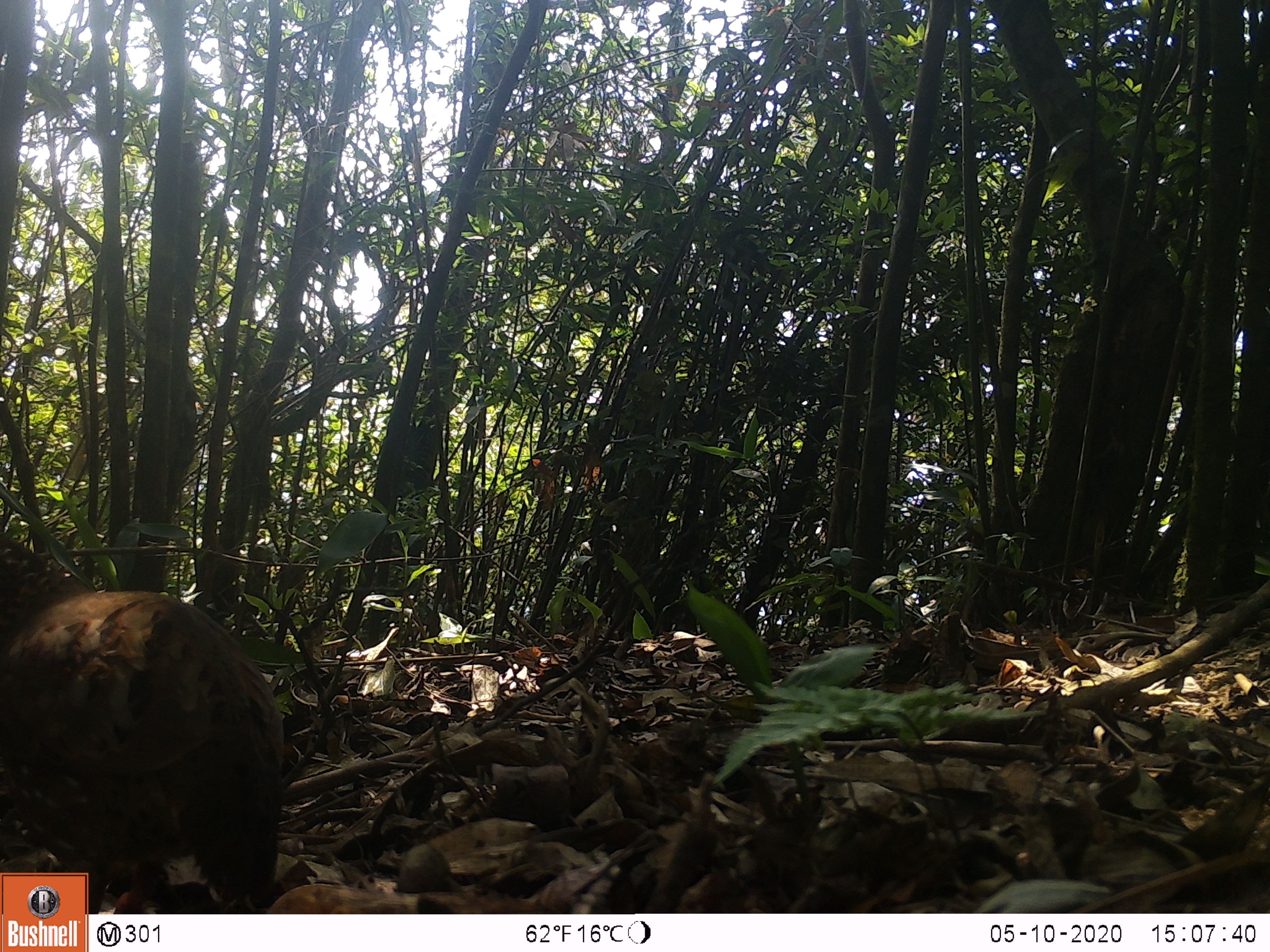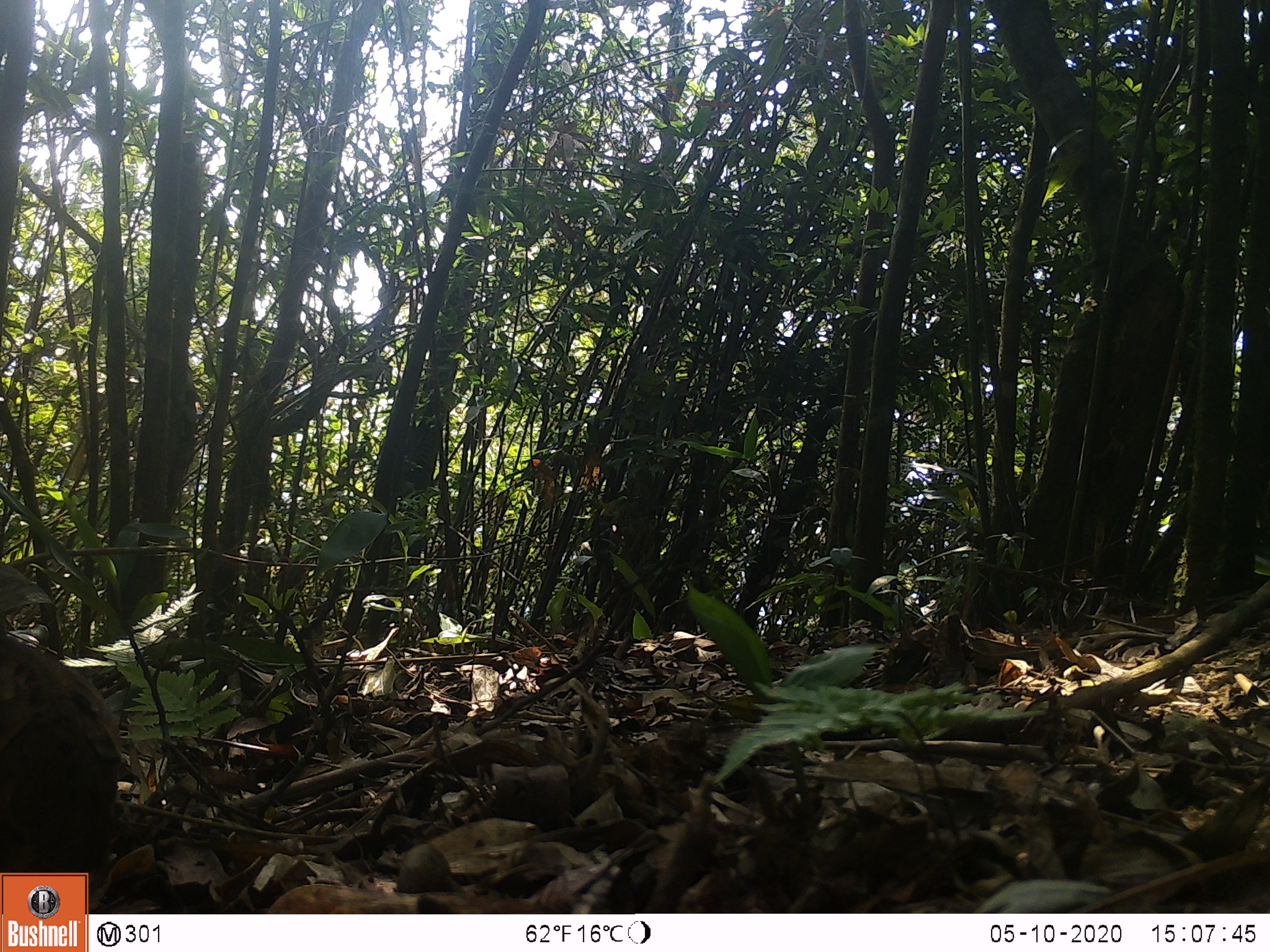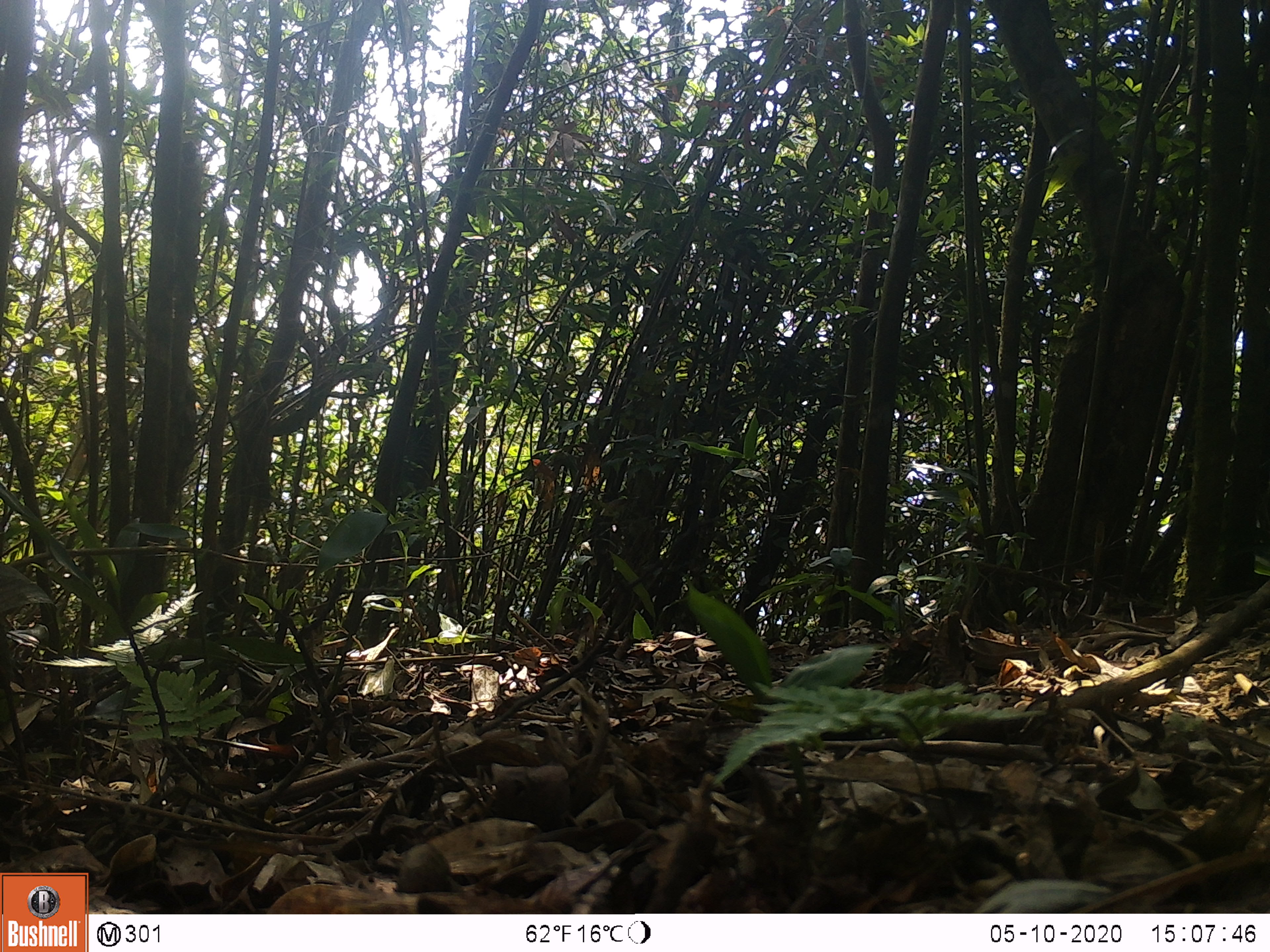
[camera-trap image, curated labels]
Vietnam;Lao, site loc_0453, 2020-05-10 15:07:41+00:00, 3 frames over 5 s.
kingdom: Animalia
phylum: Chordata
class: Aves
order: Galliformes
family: Phasianidae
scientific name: Phasianidae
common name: partridge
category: unidentified partridge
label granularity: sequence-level